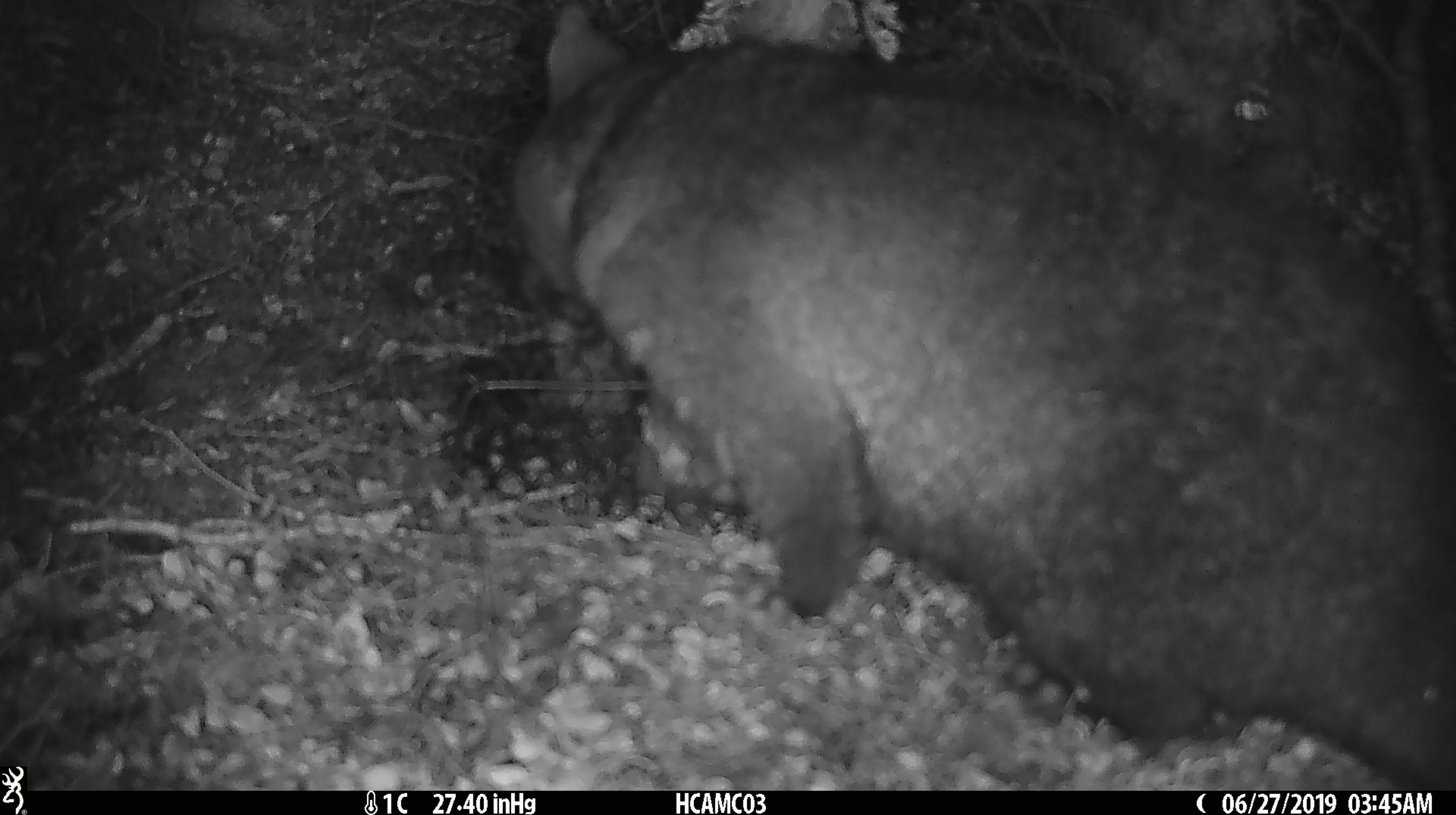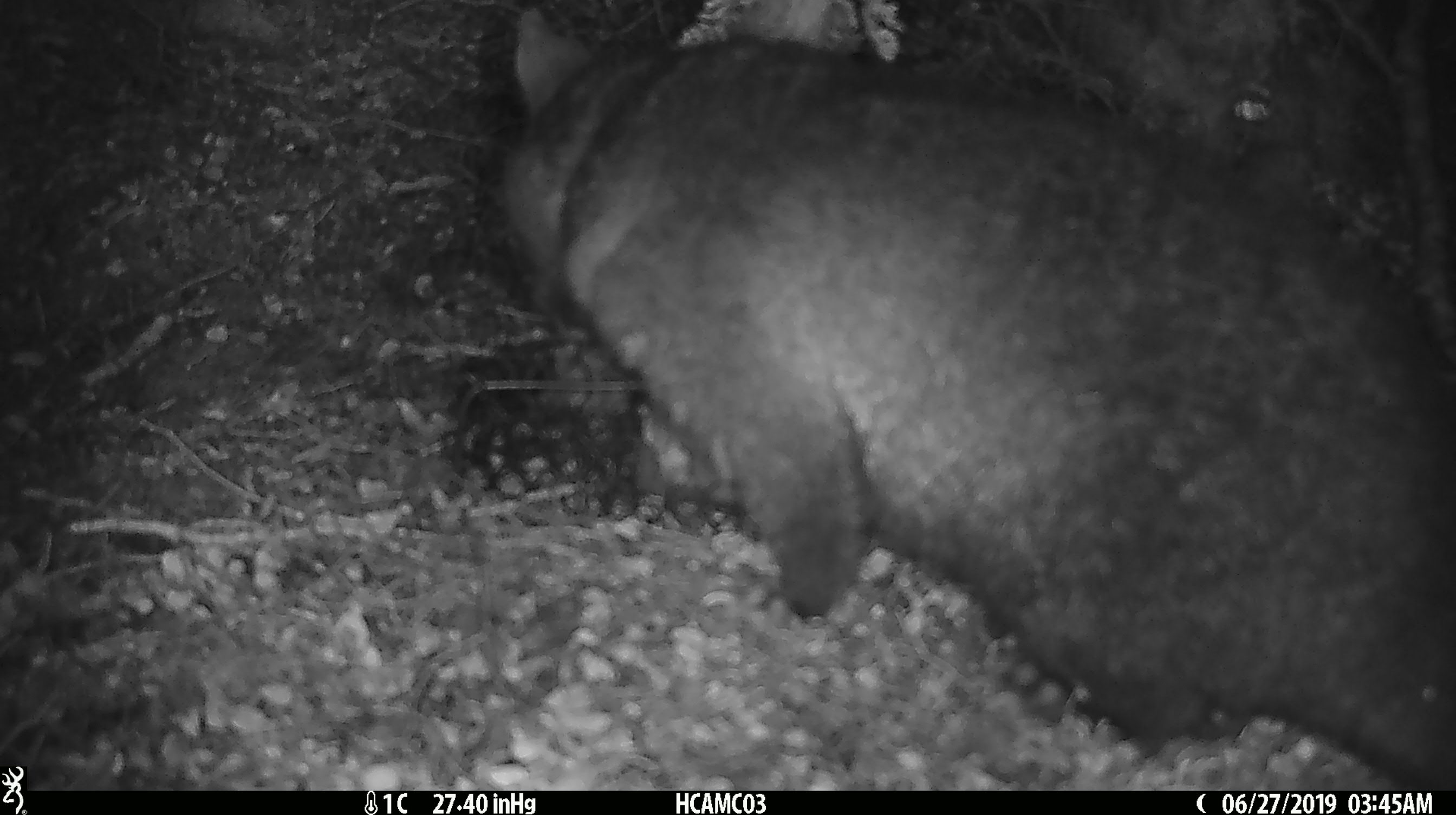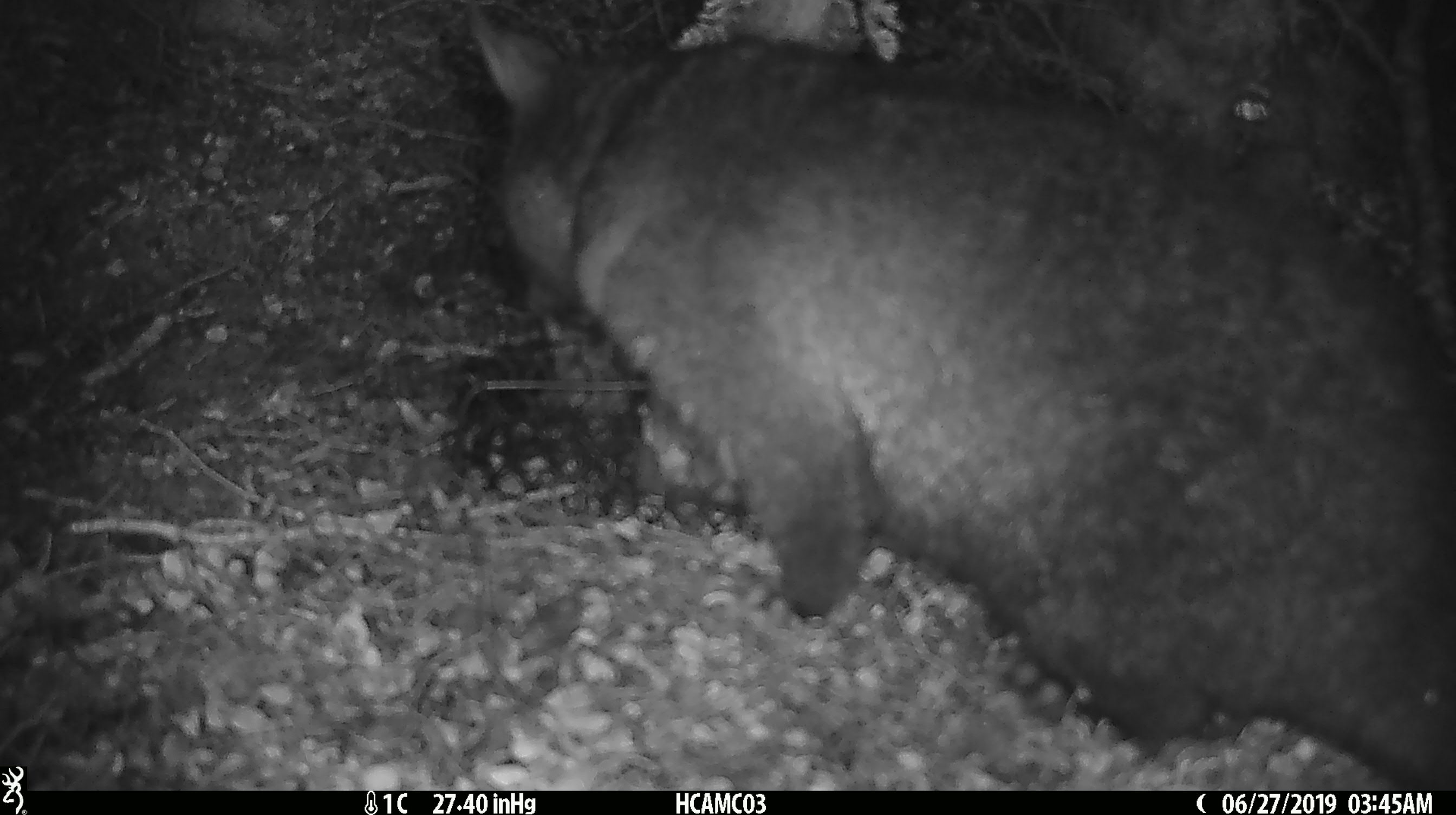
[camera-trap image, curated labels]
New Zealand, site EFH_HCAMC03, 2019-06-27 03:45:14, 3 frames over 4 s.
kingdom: Animalia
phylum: Chordata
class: Mammalia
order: Diprotodontia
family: Phalangeridae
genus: Trichosurus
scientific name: Trichosurus vulpecula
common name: common brushtail possum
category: possum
Possum (common brushtail possum) (Trichosurus vulpecula).